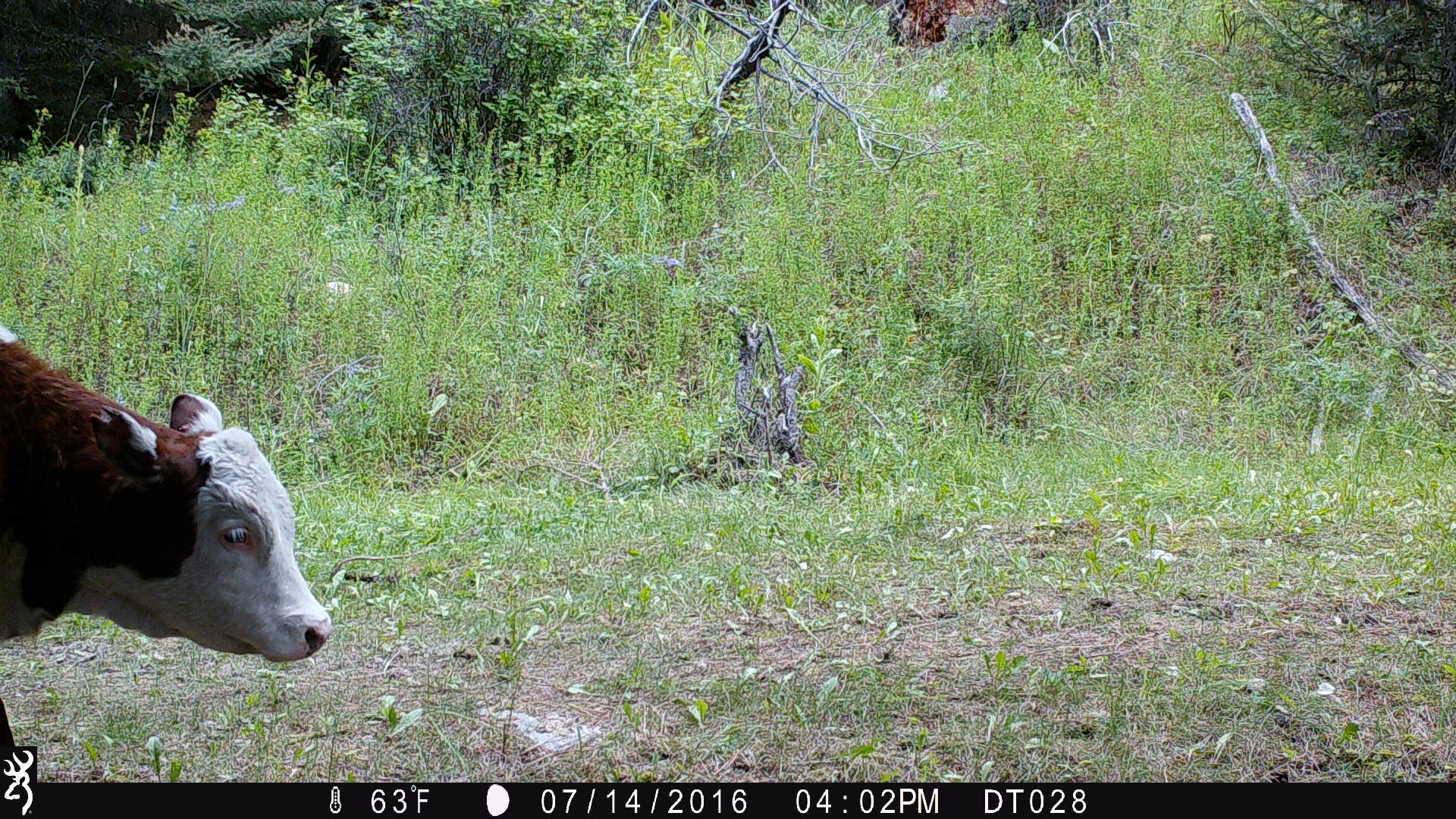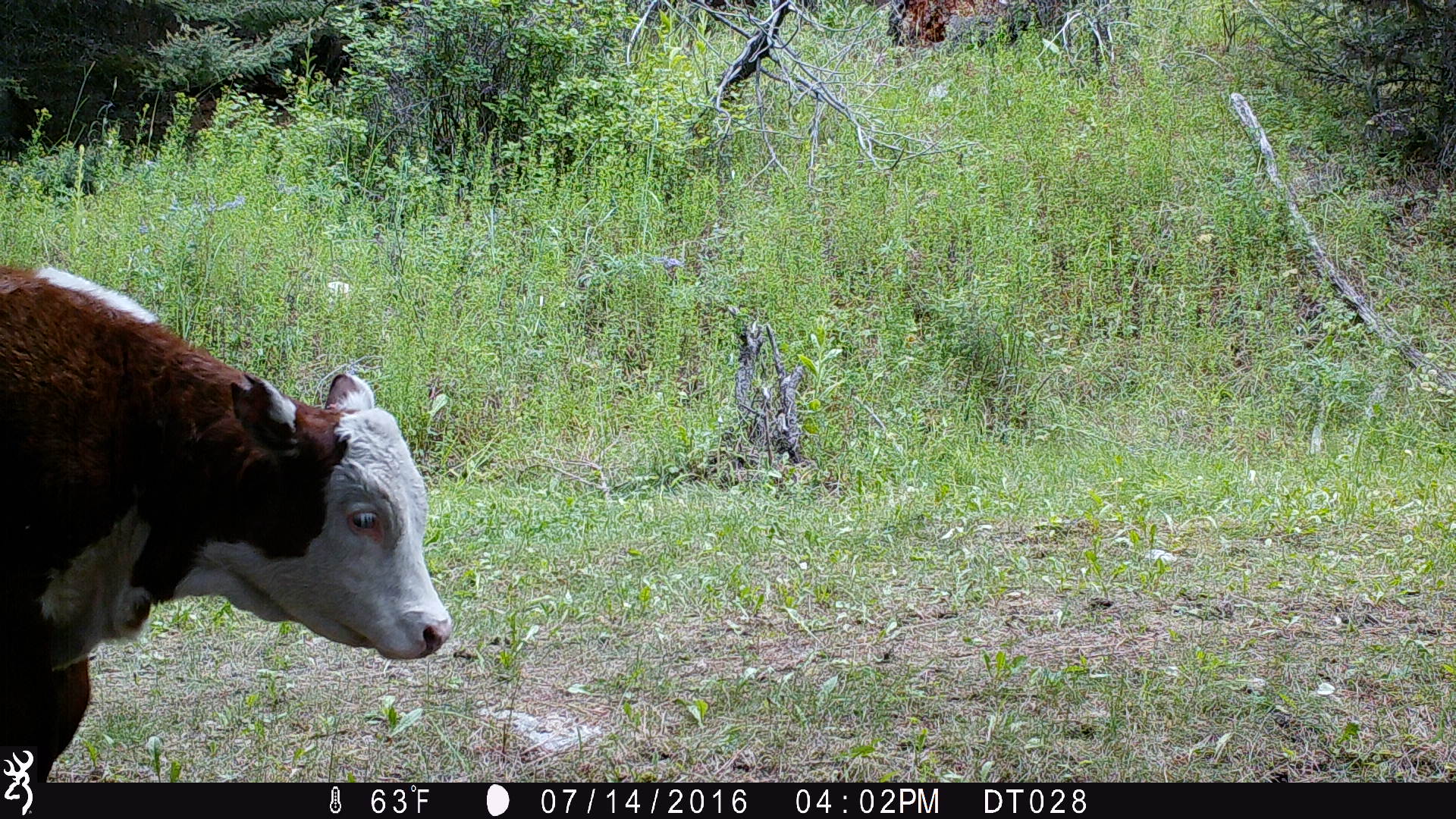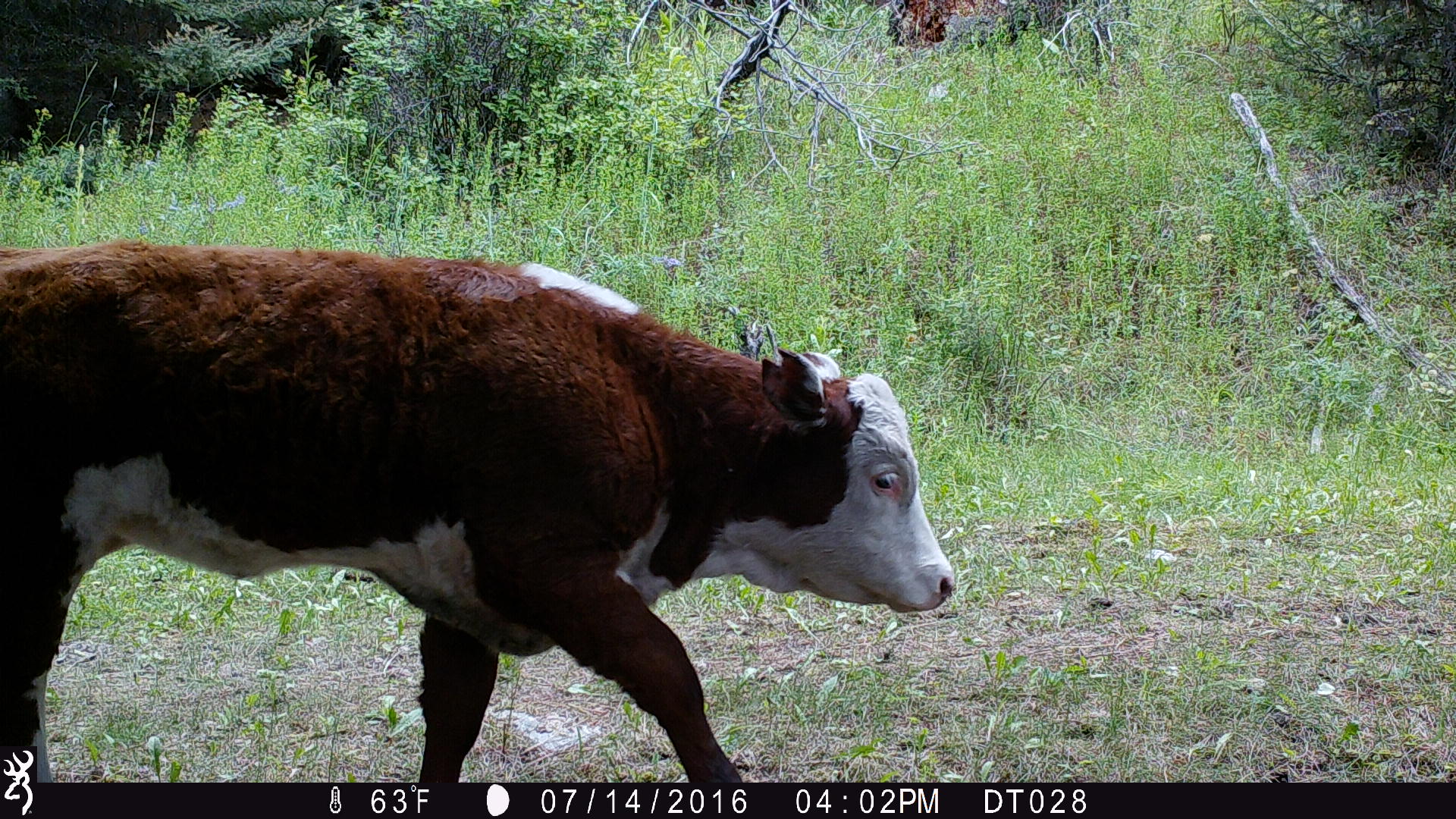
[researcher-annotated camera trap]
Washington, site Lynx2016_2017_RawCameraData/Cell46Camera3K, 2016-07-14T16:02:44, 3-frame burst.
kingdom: Animalia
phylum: Chordata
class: Mammalia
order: Artiodactyla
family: Bovidae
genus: Bos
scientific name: Bos taurus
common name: domestic cattle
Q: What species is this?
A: Domestic cattle (Bos taurus).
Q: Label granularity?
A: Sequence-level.